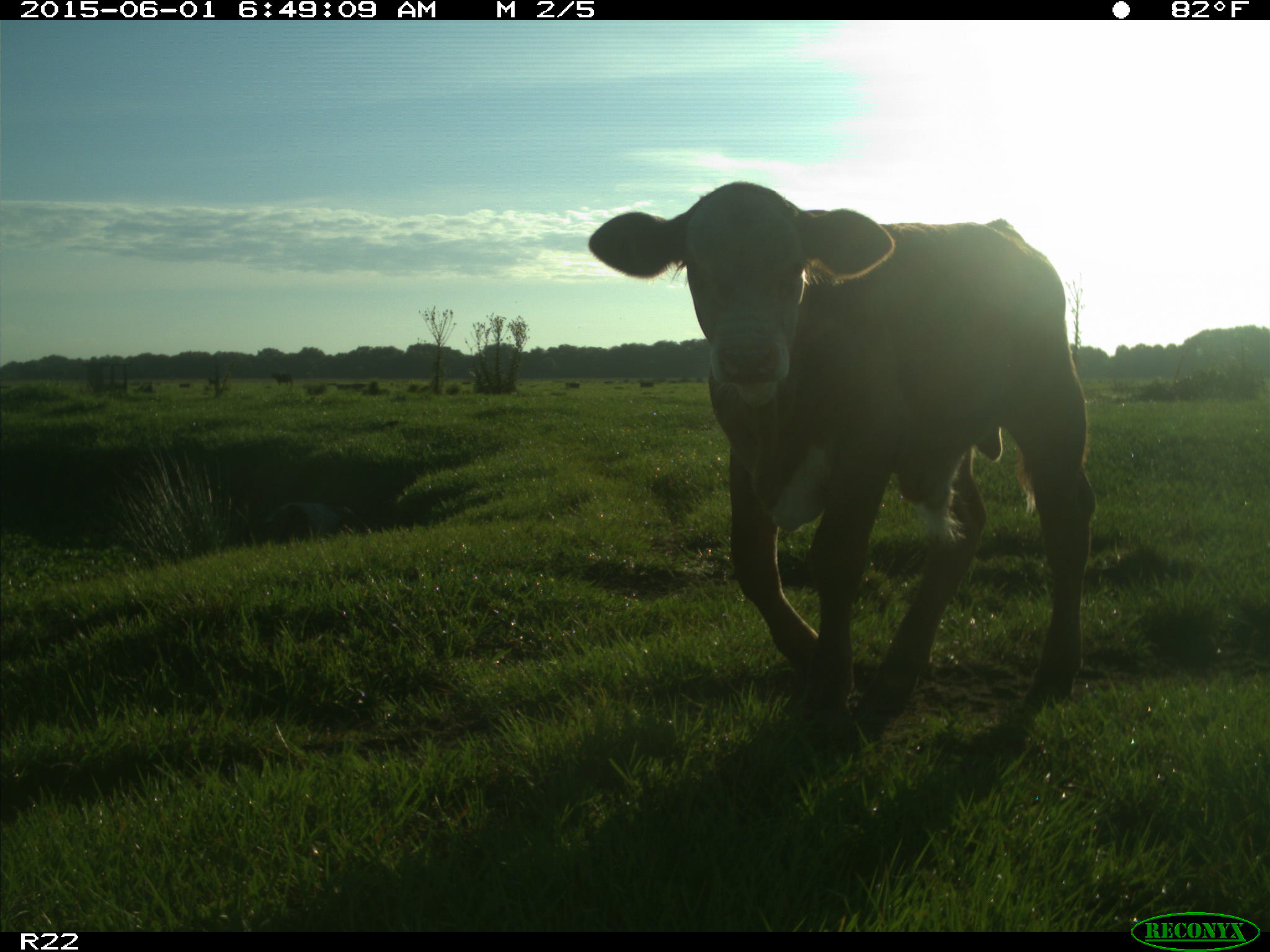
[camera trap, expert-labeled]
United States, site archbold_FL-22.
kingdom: Animalia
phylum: Chordata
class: Mammalia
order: Artiodactyla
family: Bovidae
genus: Bos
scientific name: Bos taurus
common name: domestic cow